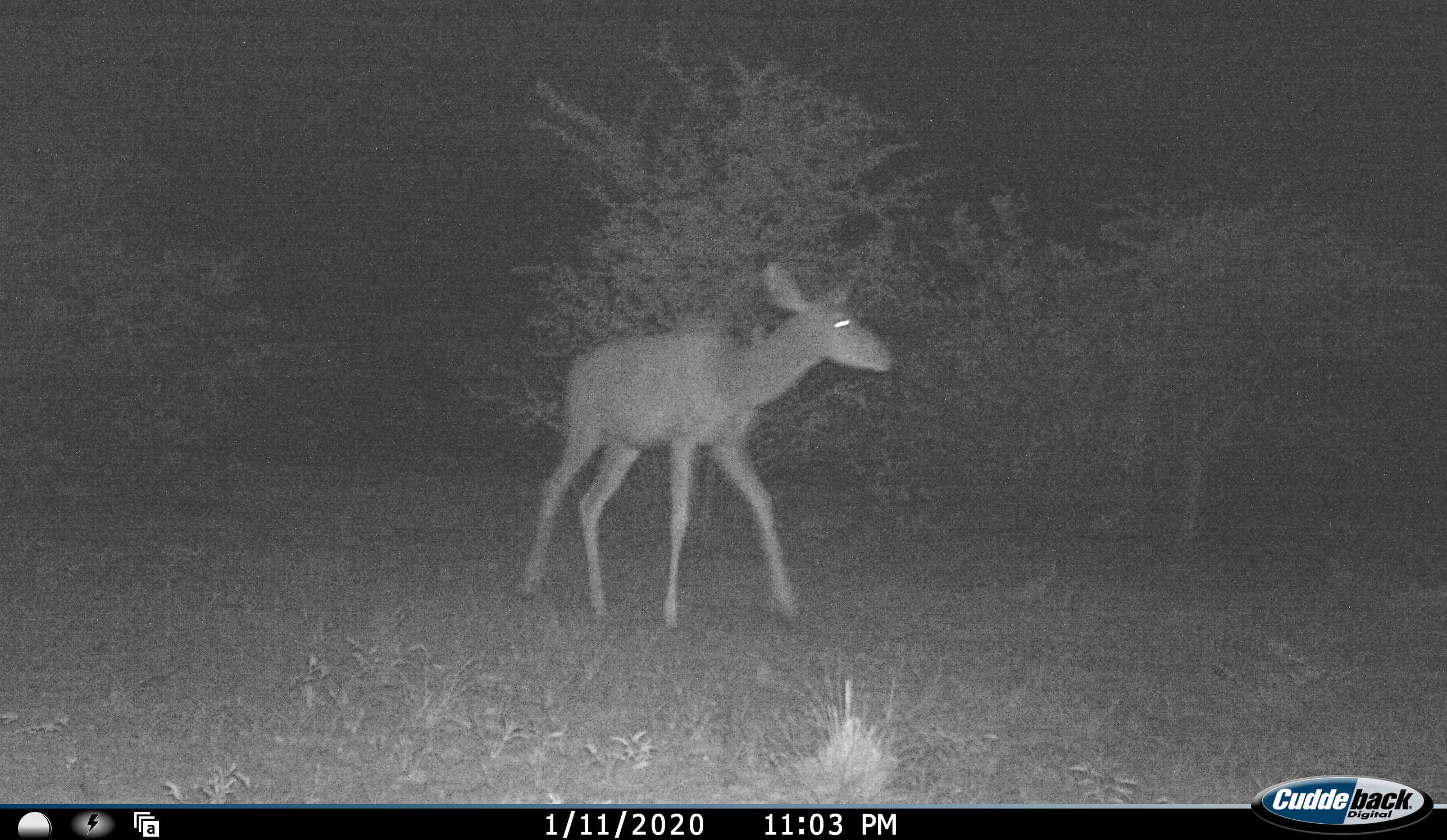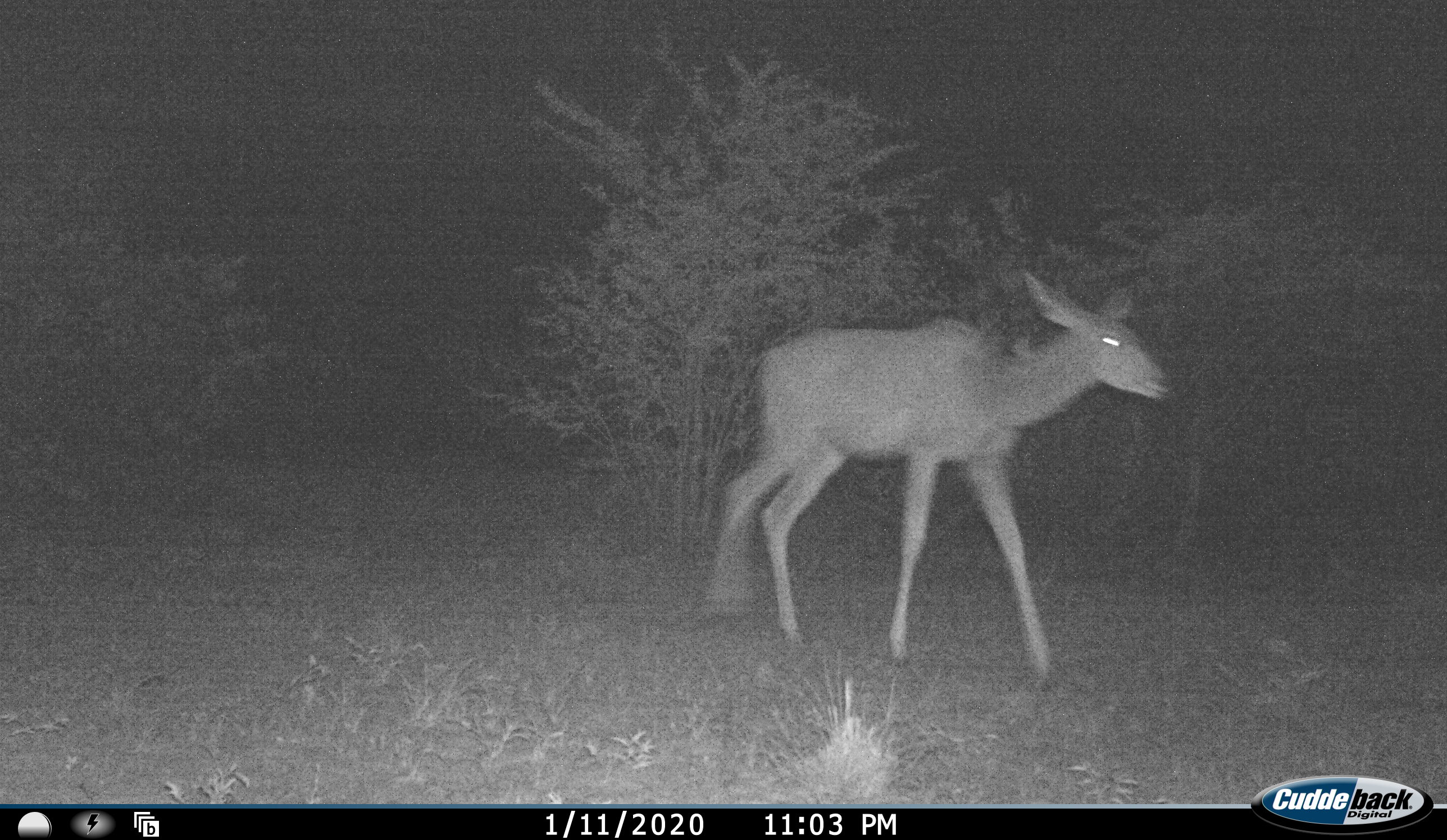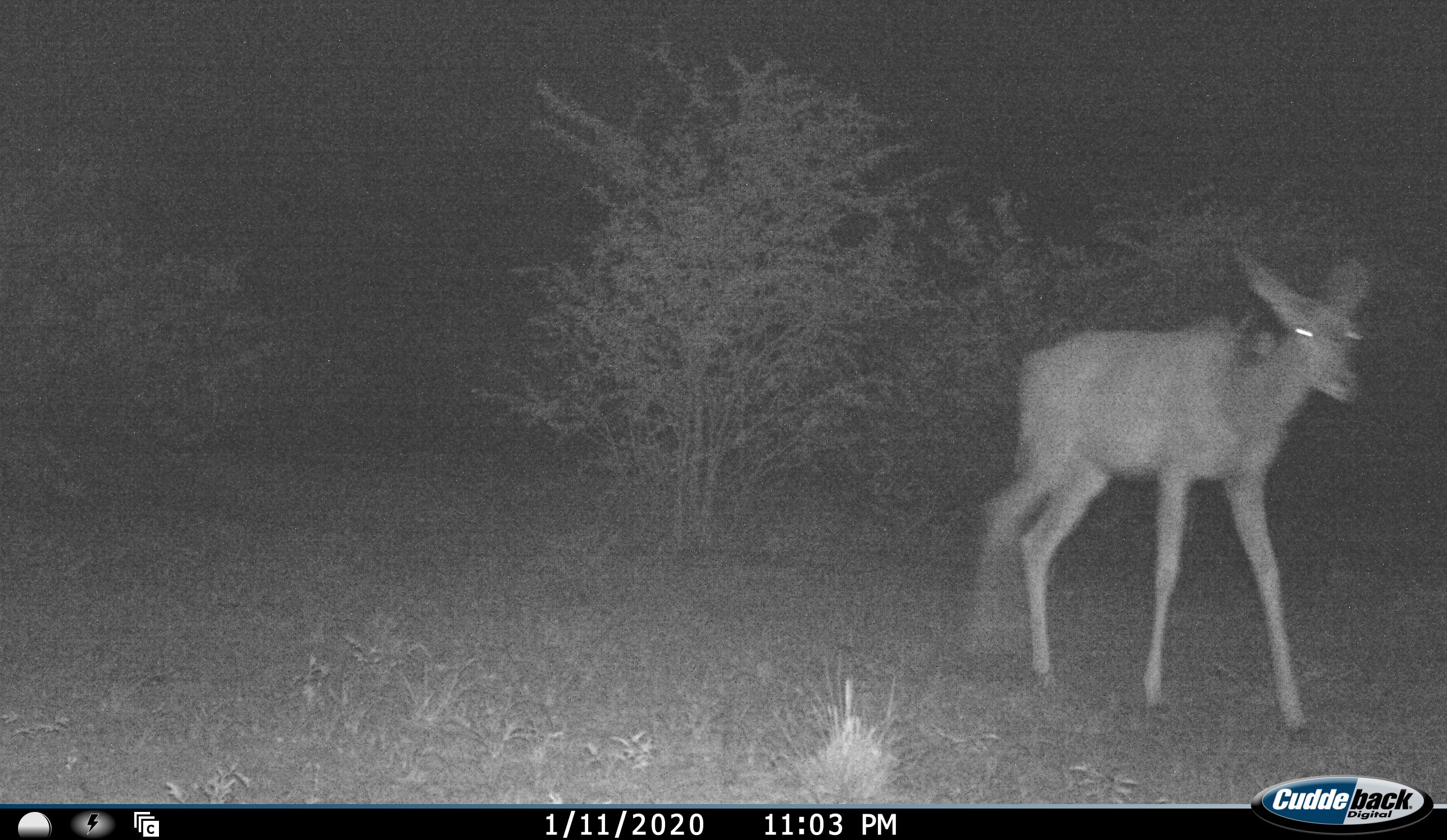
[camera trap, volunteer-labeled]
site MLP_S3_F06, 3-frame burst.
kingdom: Animalia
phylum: Chordata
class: Mammalia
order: Artiodactyla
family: Bovidae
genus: Tragelaphus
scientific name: Tragelaphus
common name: kudu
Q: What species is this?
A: Kudu (Tragelaphus).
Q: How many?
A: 1.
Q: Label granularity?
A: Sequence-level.